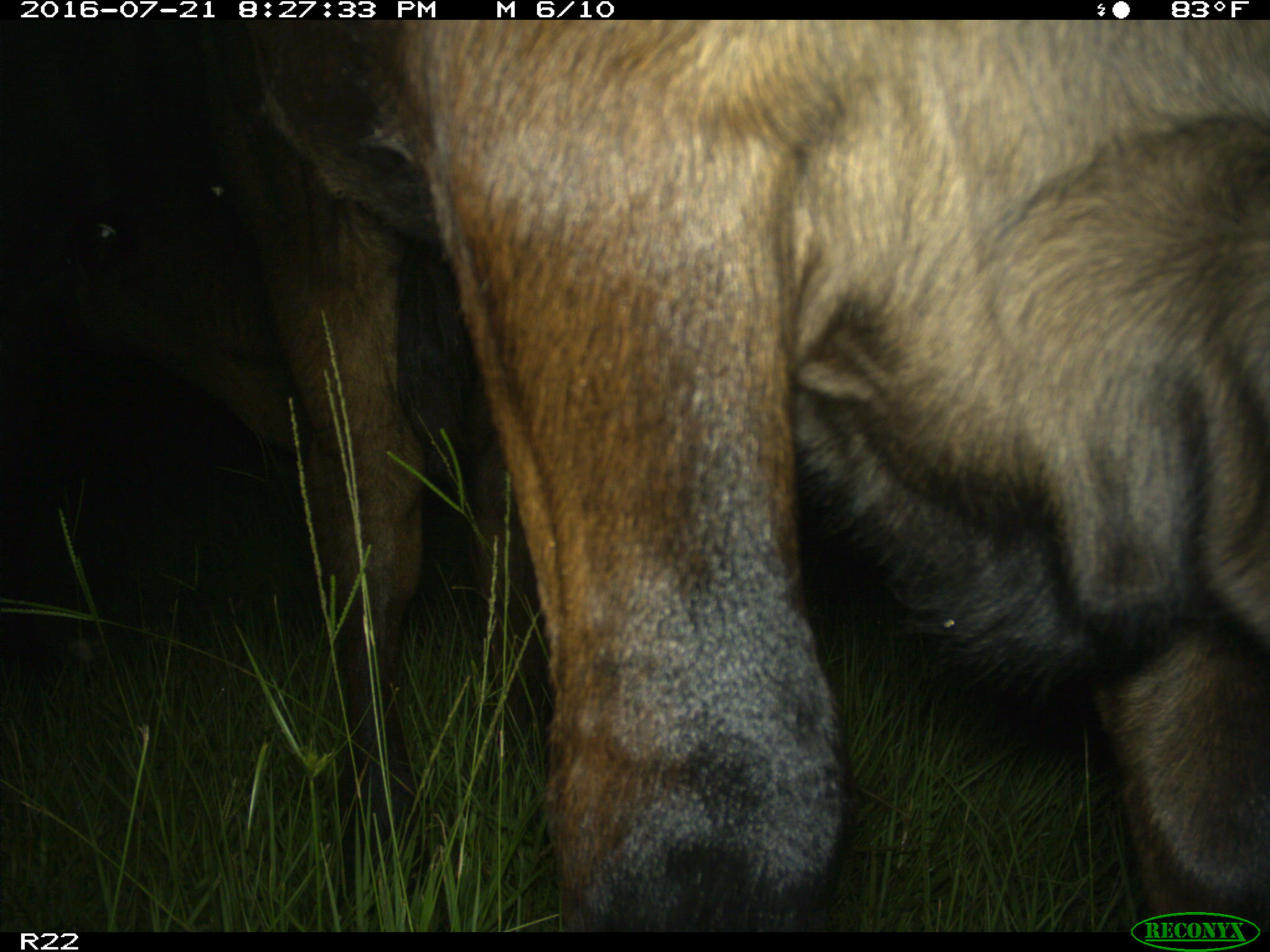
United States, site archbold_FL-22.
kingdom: Animalia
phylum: Chordata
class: Mammalia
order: Artiodactyla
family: Bovidae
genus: Bos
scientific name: Bos taurus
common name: domestic cow